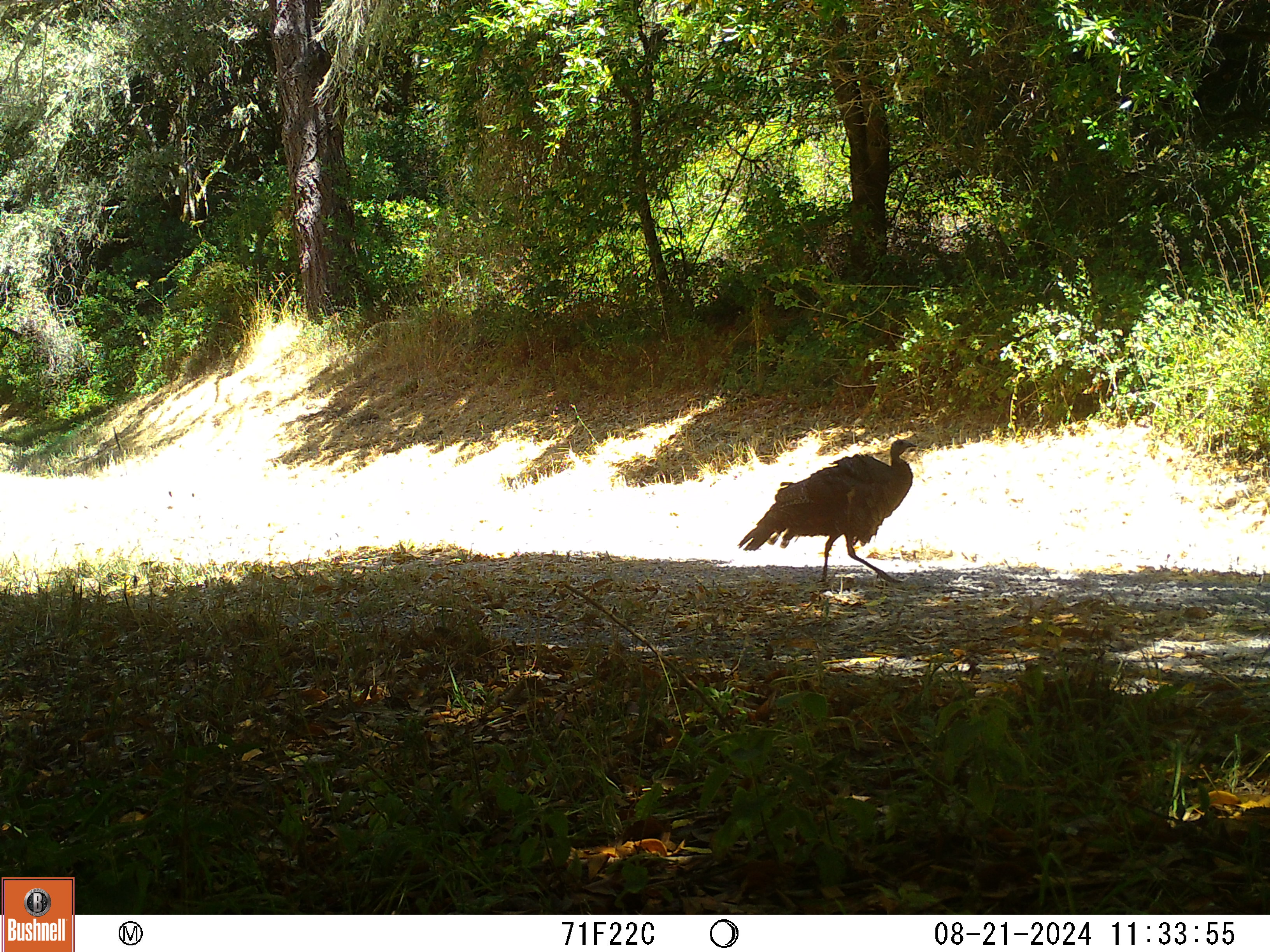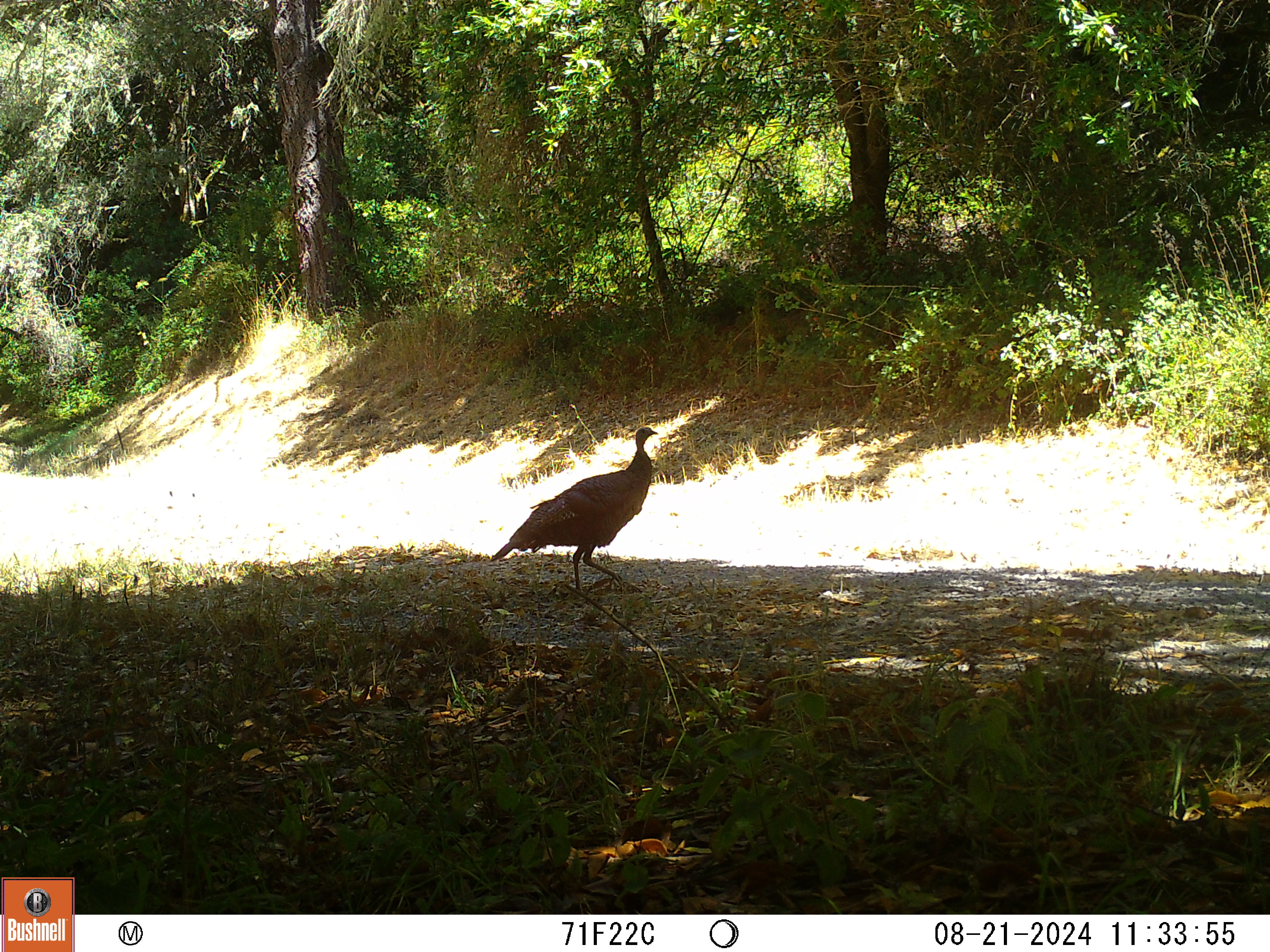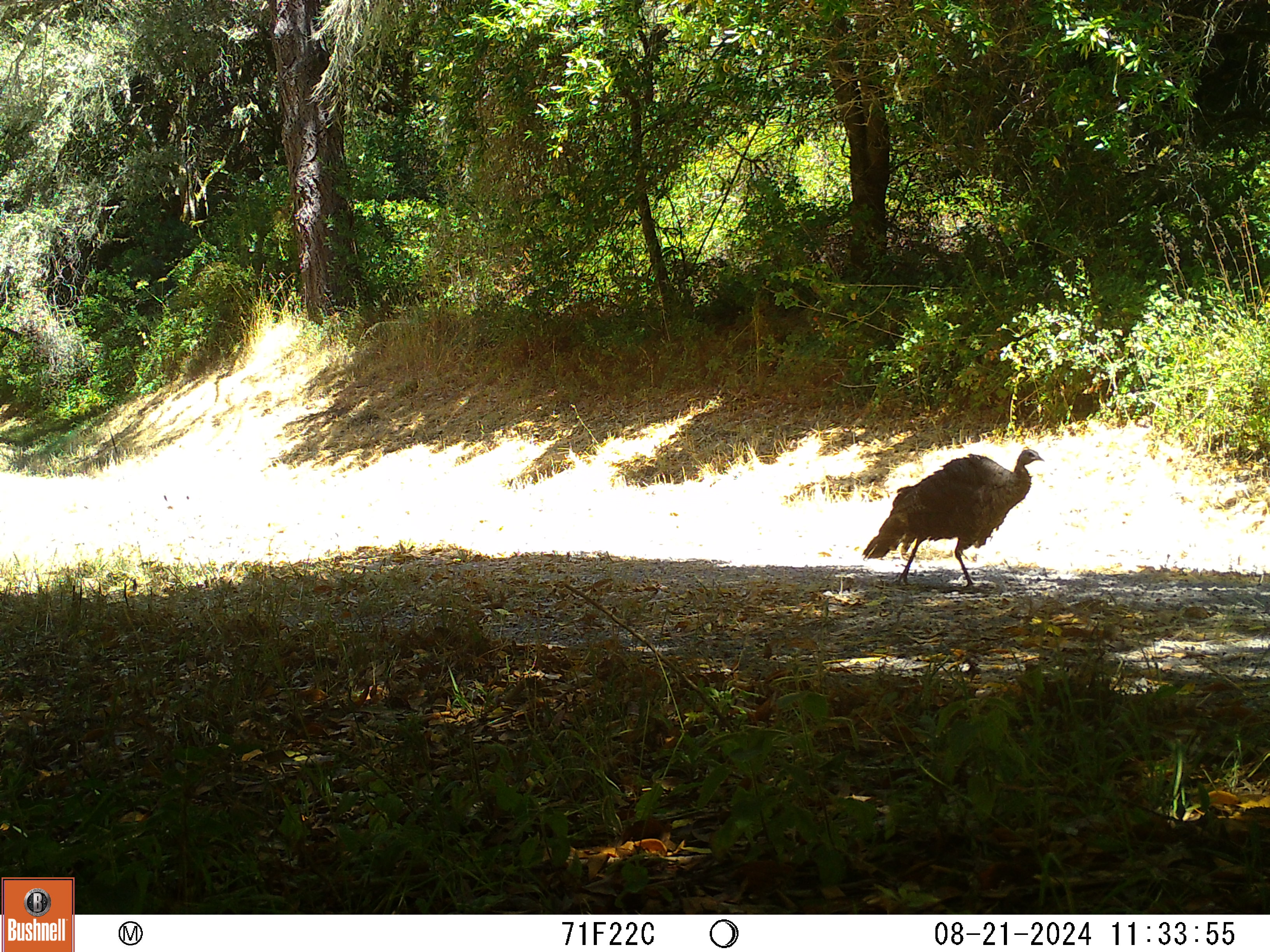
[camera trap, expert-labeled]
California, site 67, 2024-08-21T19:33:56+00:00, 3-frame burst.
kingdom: Animalia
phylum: Chordata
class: Aves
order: Galliformes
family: Phasianidae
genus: Meleagris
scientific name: Meleagris gallopavo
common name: turkey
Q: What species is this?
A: Turkey (Meleagris gallopavo).